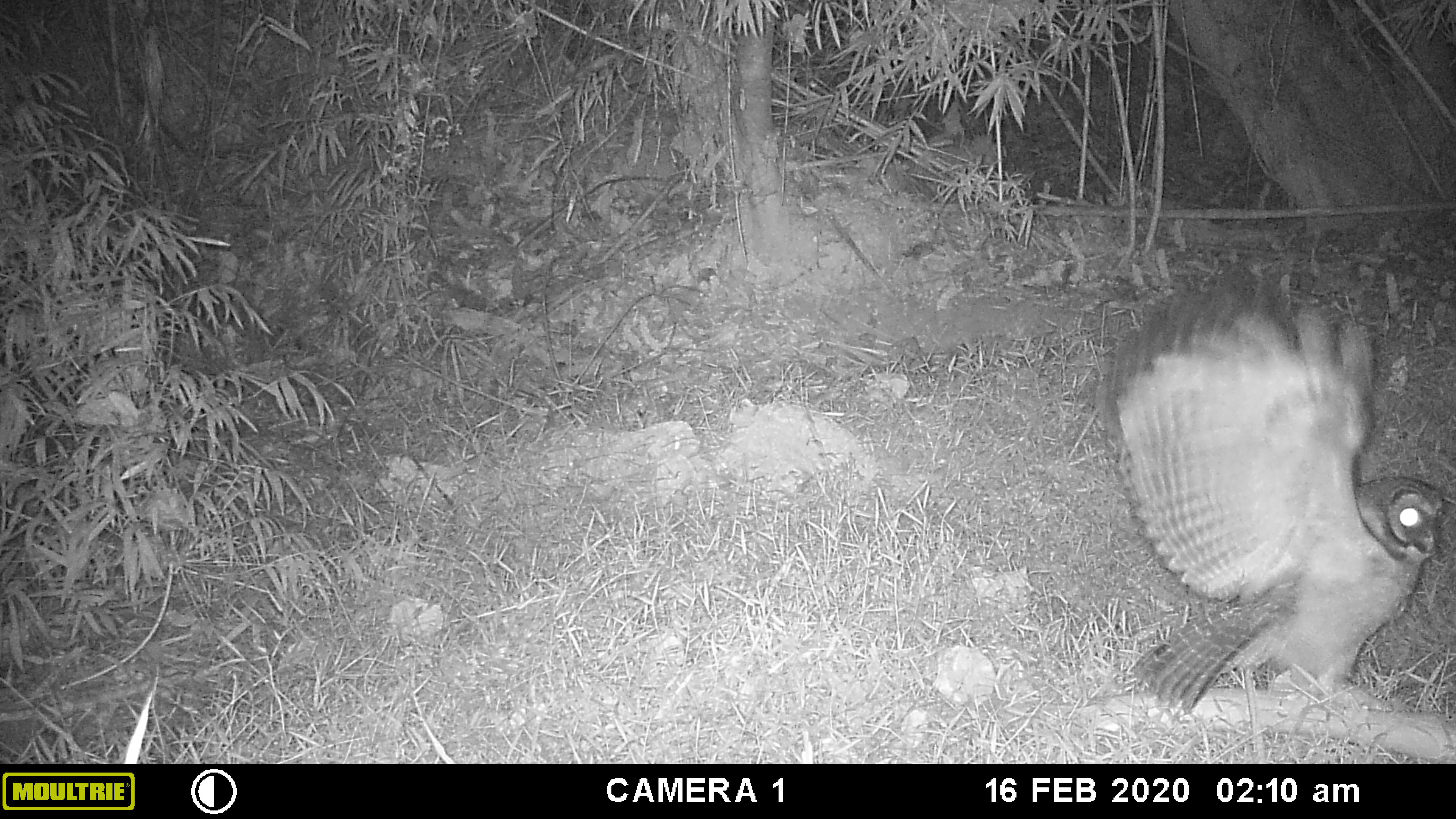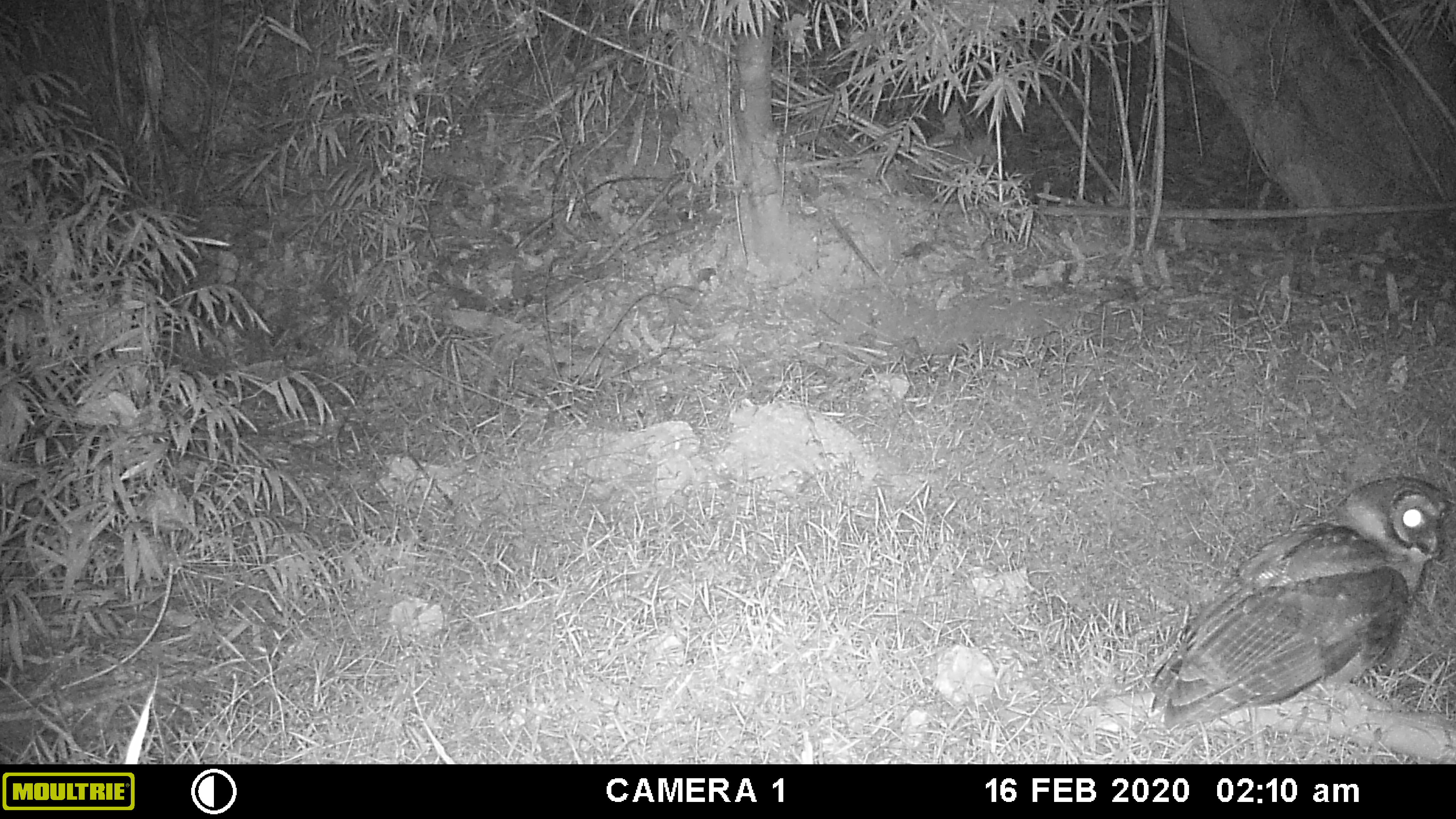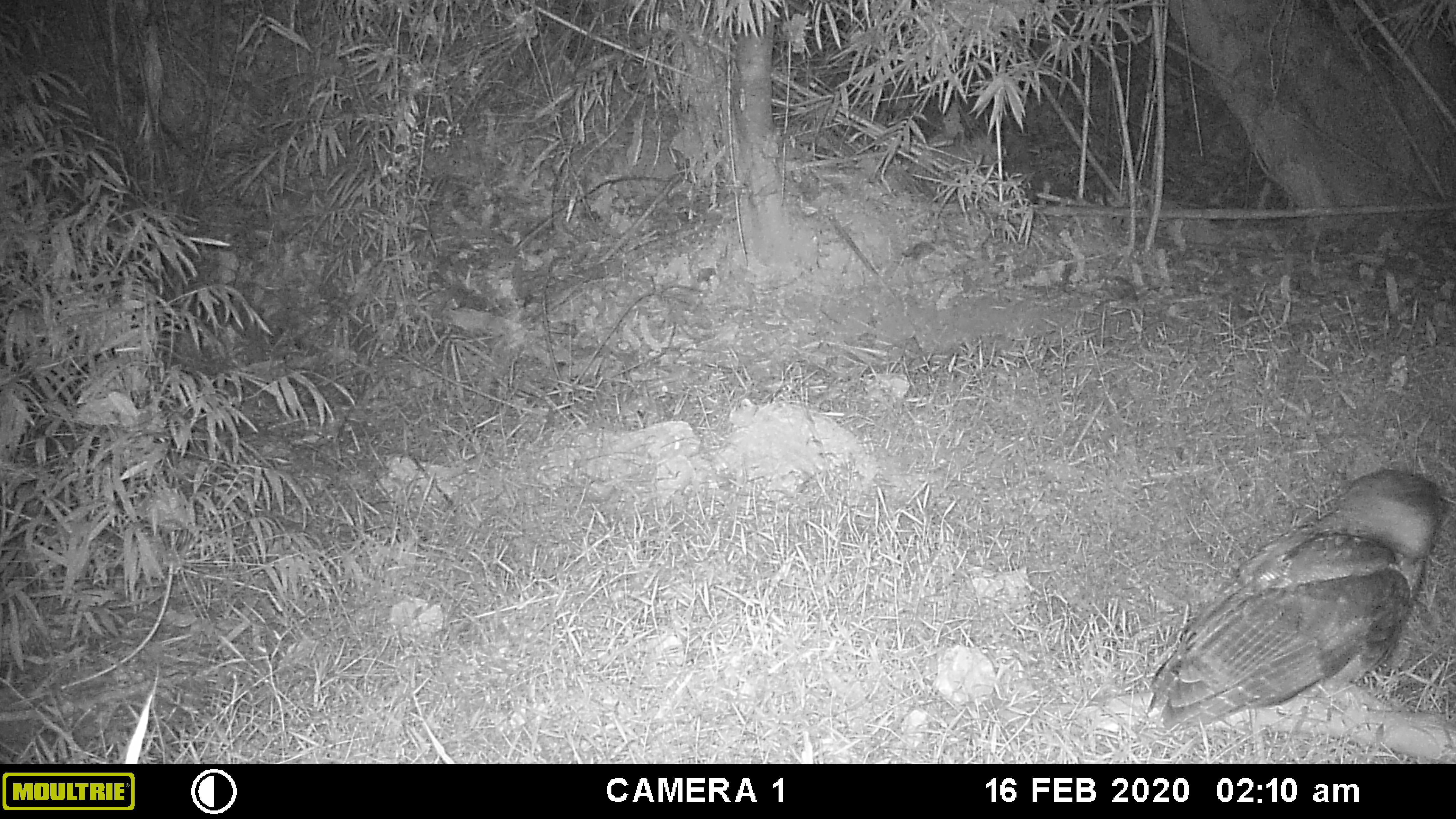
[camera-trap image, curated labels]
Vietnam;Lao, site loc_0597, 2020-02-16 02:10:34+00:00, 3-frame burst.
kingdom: Animalia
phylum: Chordata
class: Aves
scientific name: Aves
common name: bird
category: unidentified bird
Unidentified bird (bird) (Aves). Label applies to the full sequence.